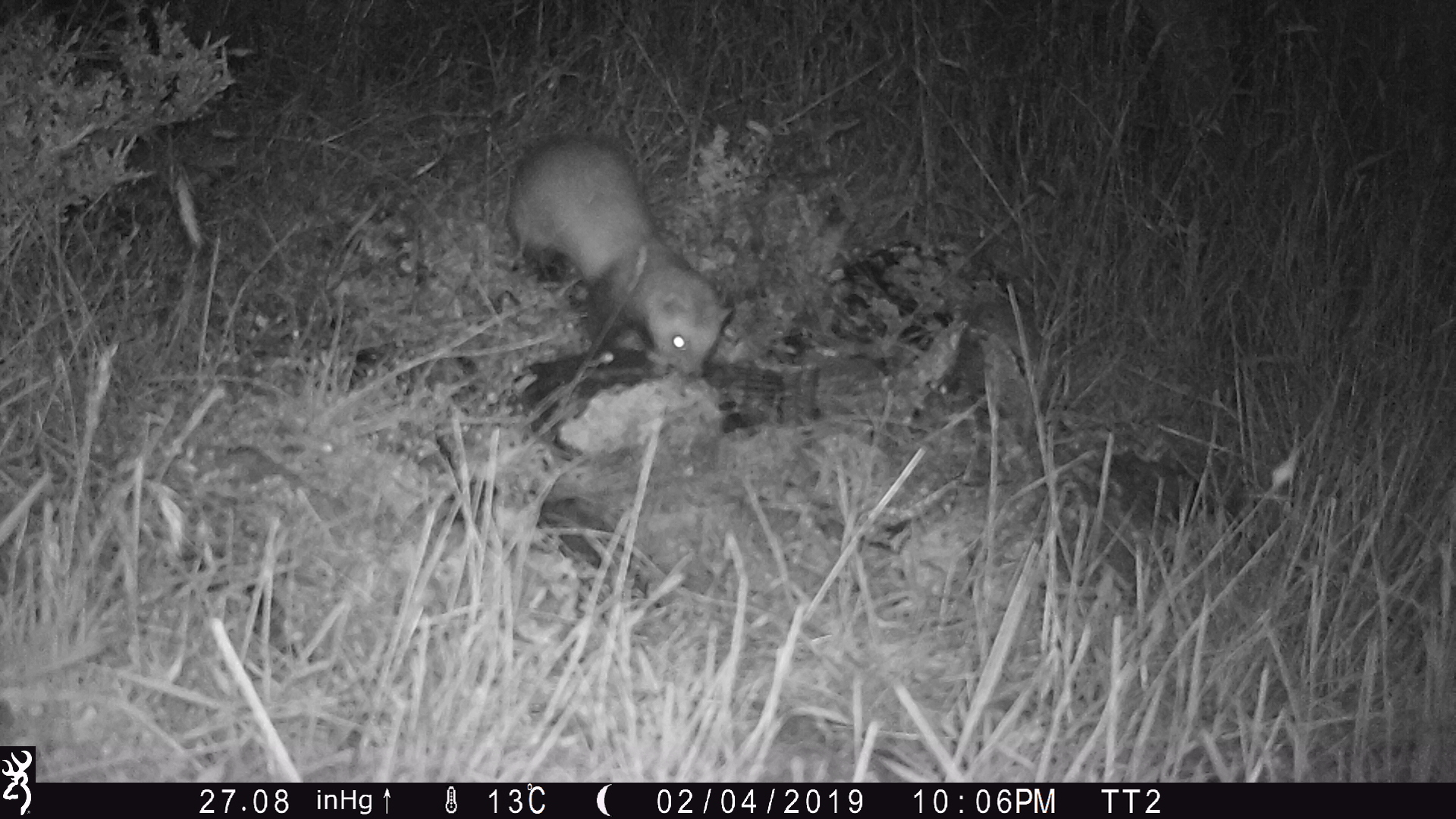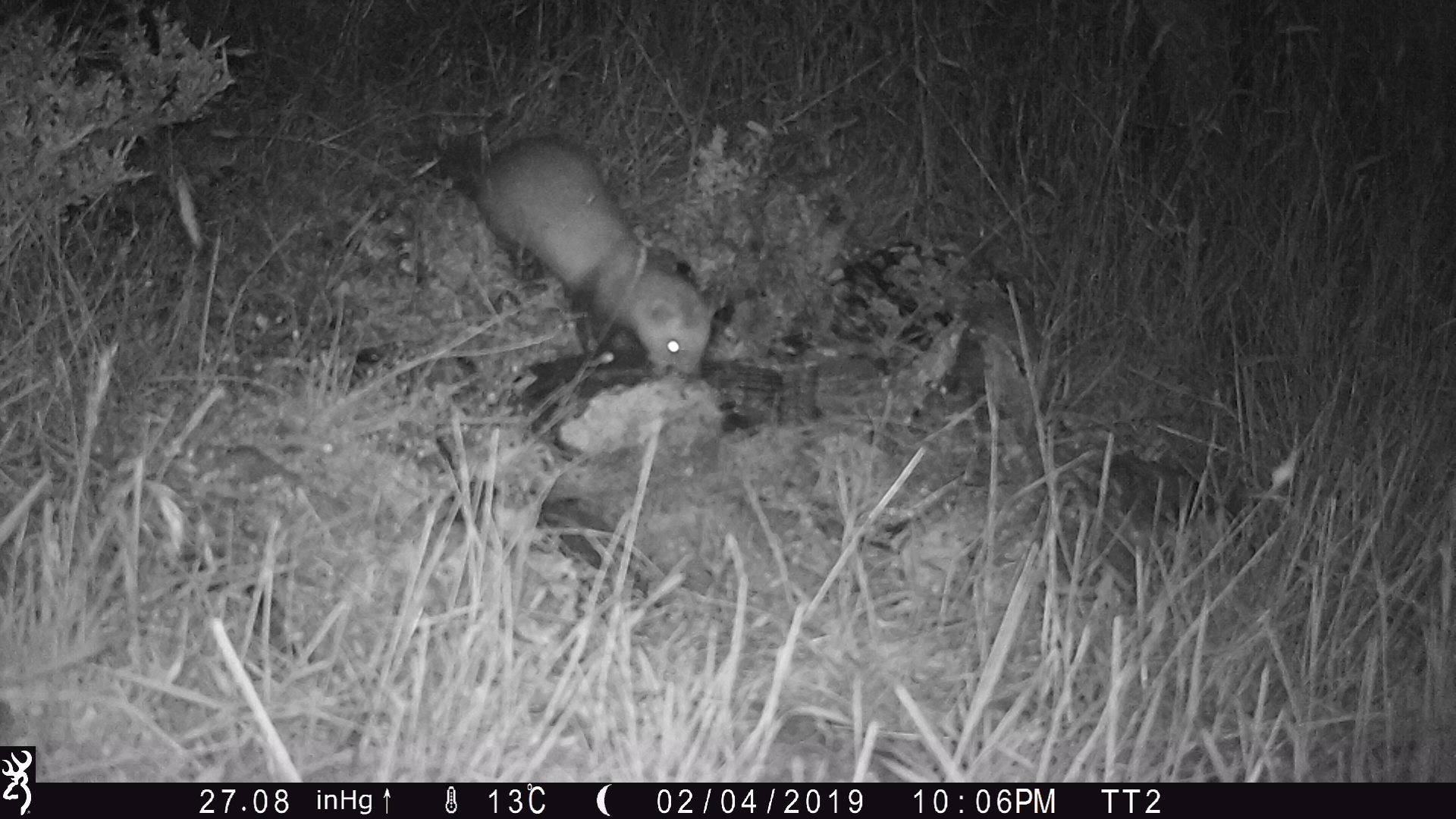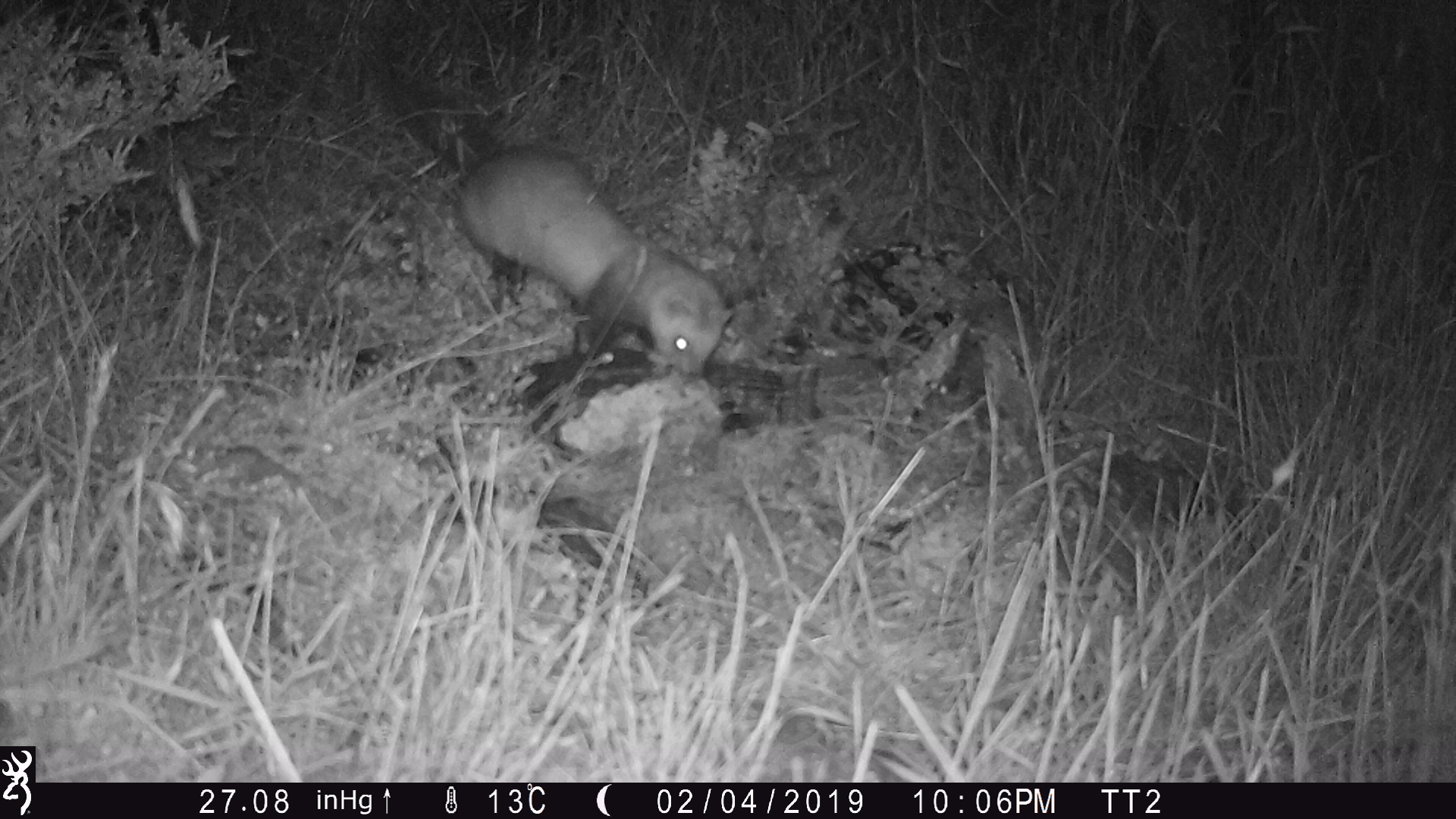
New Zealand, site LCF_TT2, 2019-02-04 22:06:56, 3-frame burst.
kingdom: Animalia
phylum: Chordata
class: Mammalia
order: Carnivora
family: Mustelidae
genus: Mustela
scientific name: Mustela furo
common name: ferret